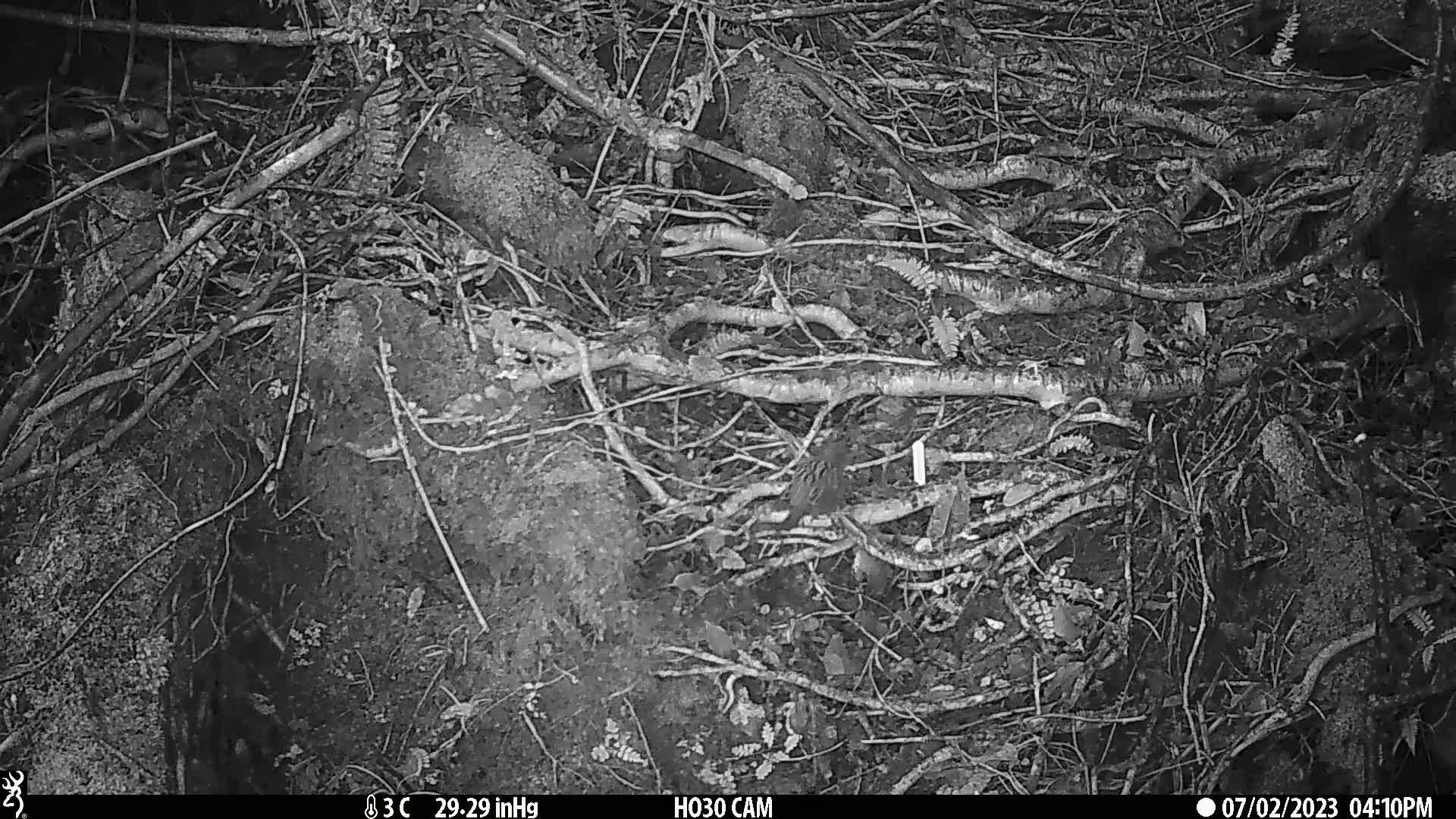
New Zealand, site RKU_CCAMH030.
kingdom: Animalia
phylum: Chordata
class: Aves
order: Passeriformes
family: Prunellidae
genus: Prunella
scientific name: Prunella modularis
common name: dunnock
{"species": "dunnock (Prunella modularis)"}